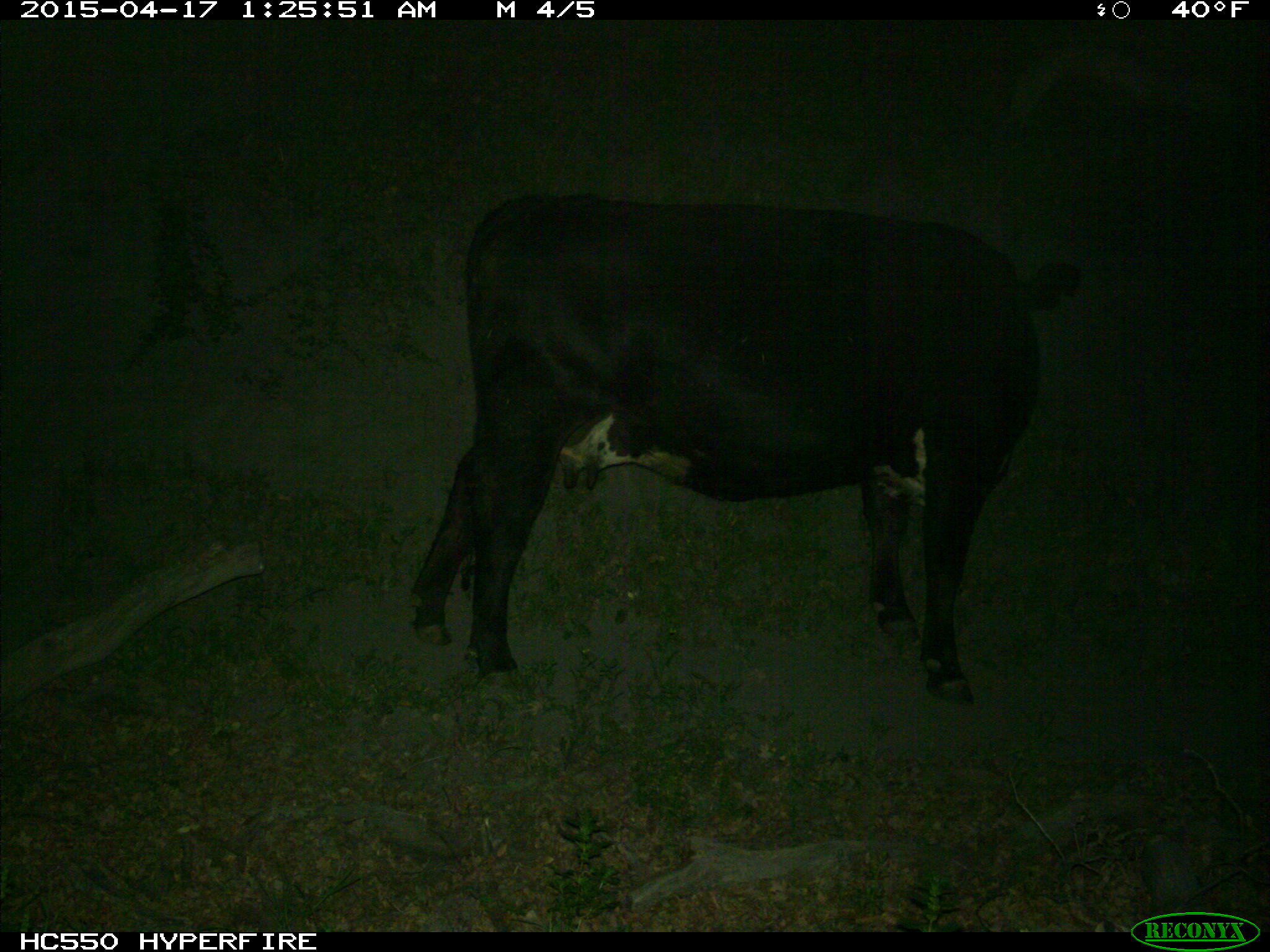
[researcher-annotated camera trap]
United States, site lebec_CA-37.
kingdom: Animalia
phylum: Chordata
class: Mammalia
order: Artiodactyla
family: Bovidae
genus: Bos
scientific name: Bos taurus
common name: domestic cow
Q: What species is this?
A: Bos taurus (domestic cow).